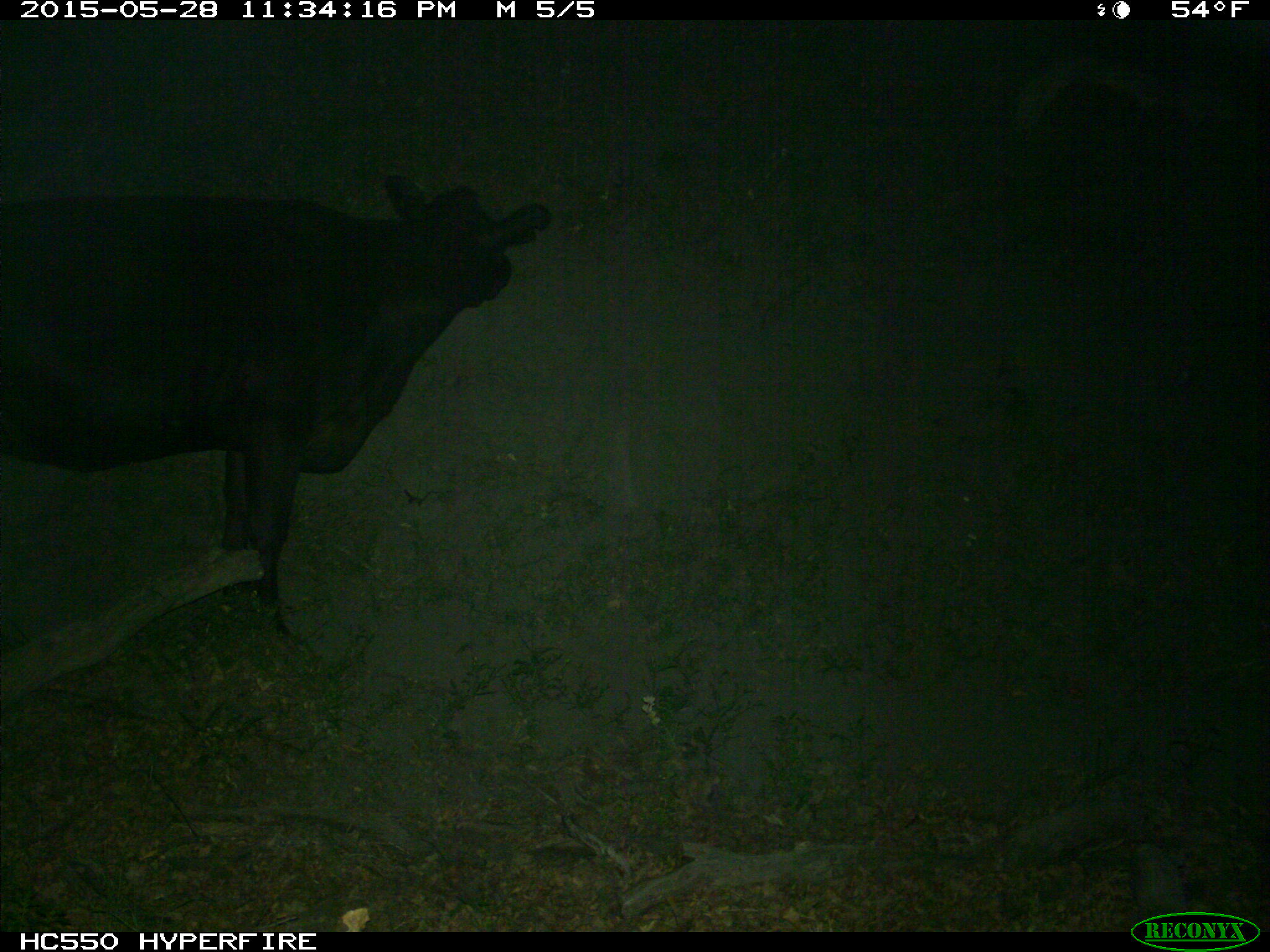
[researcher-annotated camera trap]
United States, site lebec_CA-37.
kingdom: Animalia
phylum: Chordata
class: Mammalia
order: Artiodactyla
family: Bovidae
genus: Bos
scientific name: Bos taurus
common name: domestic cow